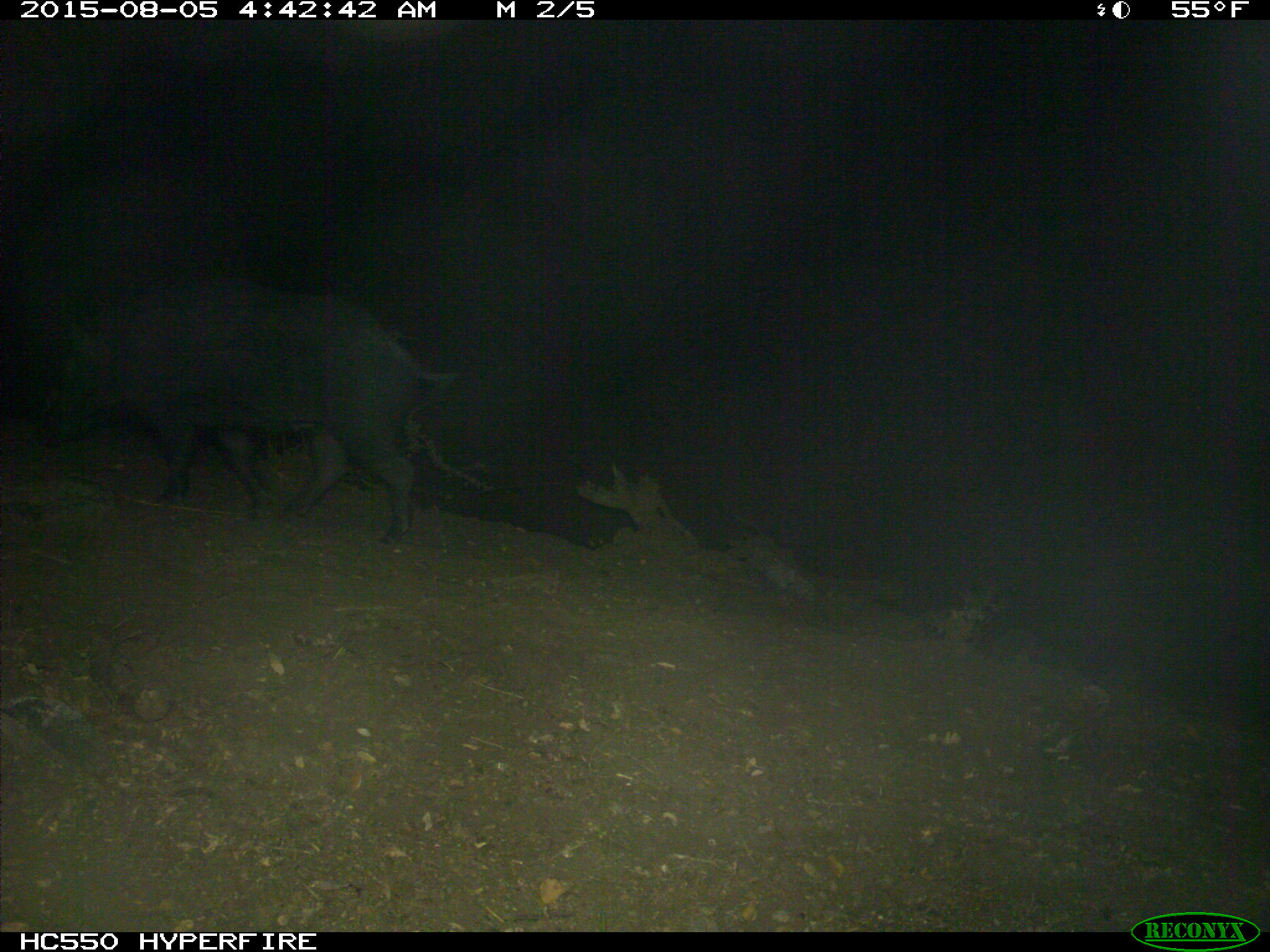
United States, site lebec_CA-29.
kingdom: Animalia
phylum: Chordata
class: Mammalia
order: Artiodactyla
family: Suidae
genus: Sus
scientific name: Sus scrofa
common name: wild boar